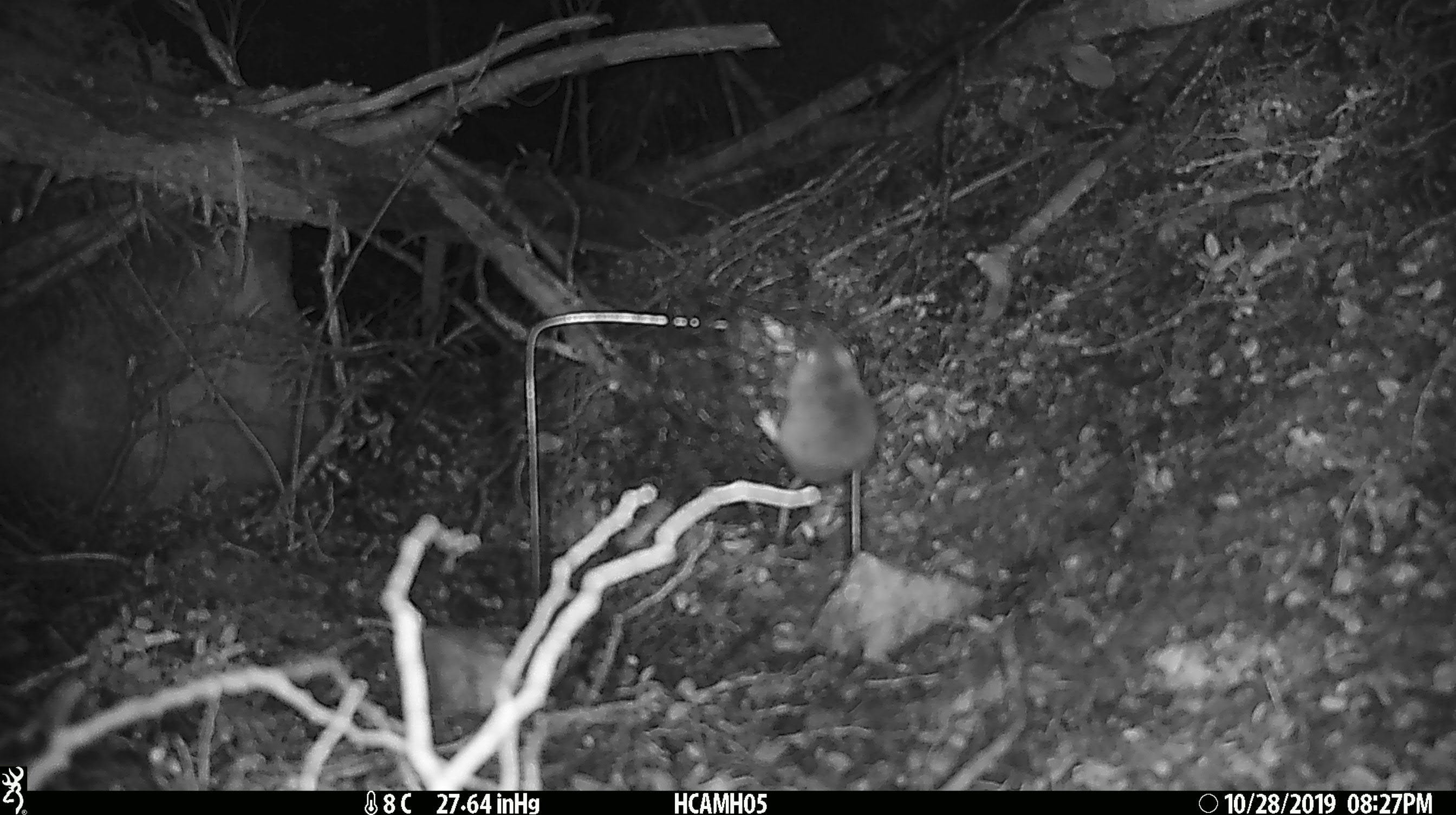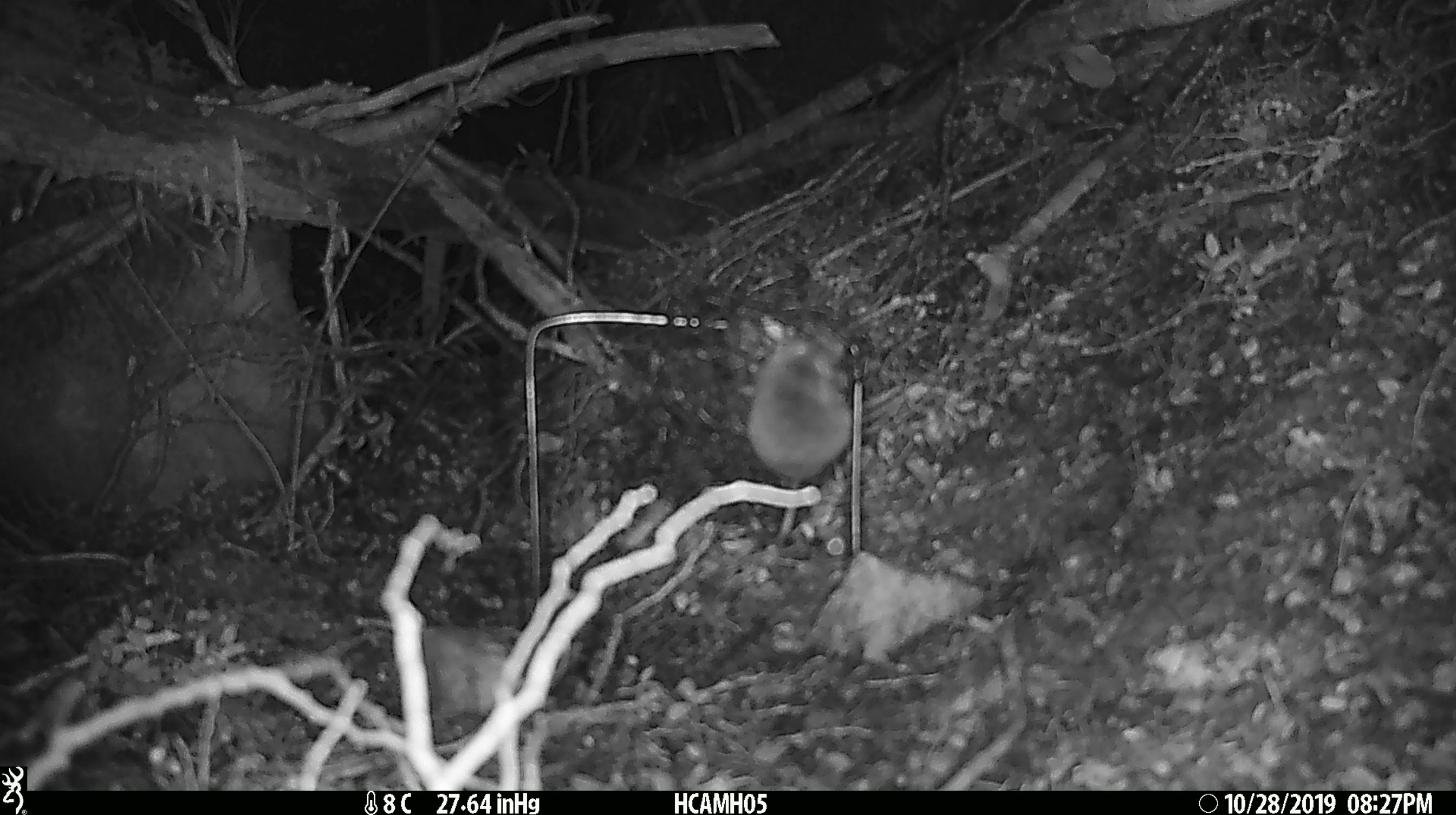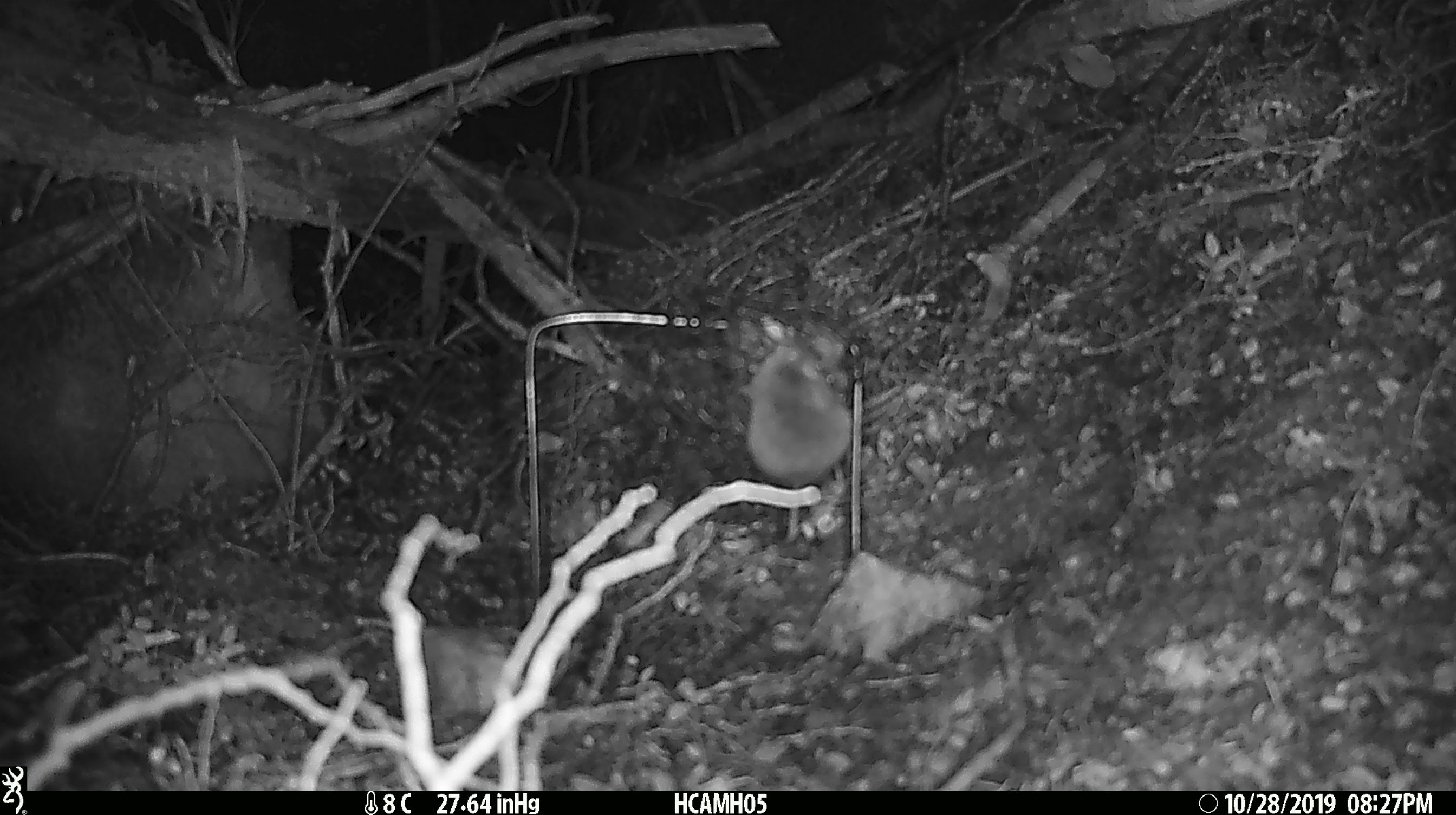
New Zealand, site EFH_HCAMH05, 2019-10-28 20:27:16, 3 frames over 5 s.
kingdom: Animalia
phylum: Chordata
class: Mammalia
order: Rodentia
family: Muridae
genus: Mus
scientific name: Mus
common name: mouse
Mouse (Mus).